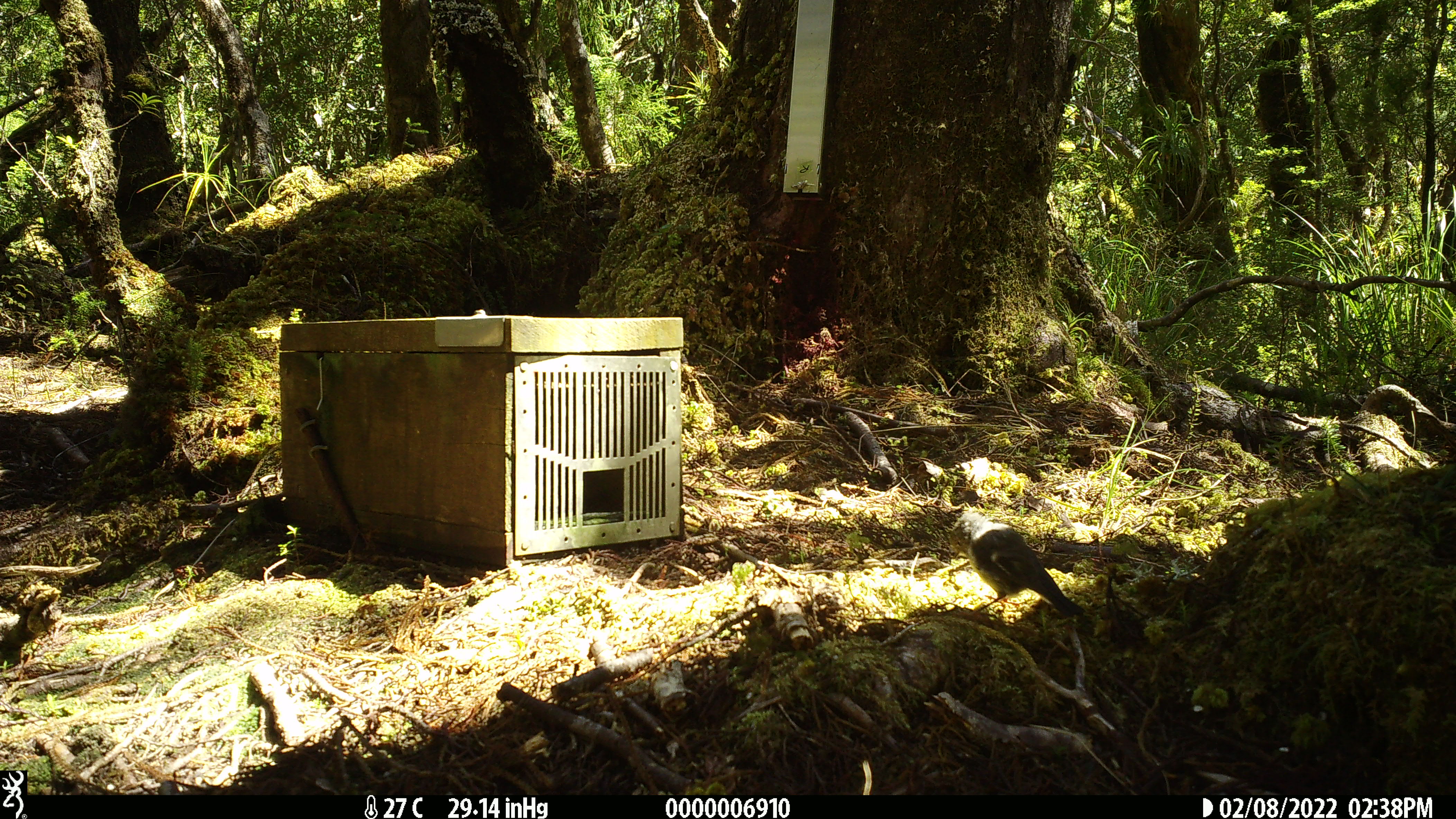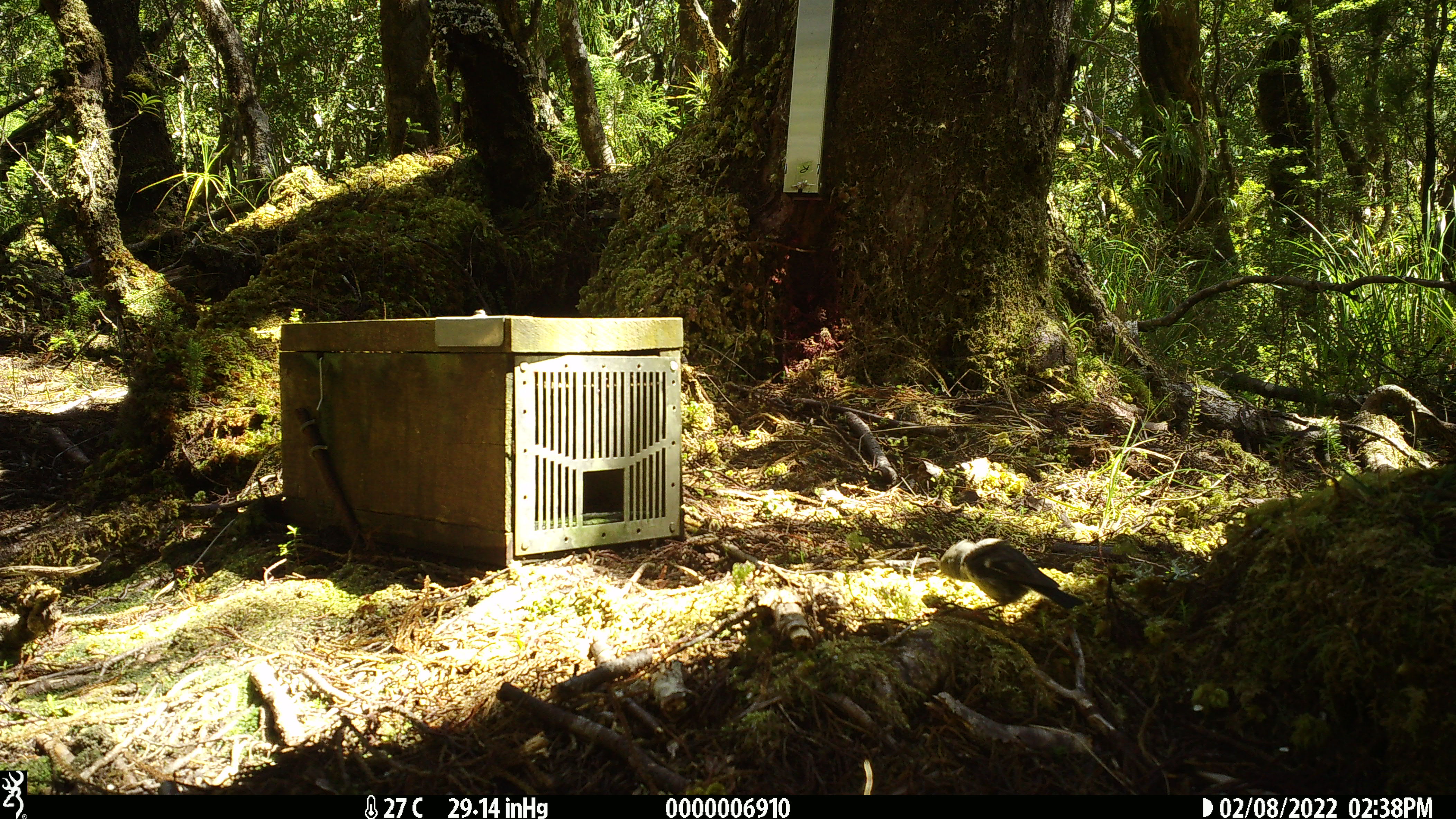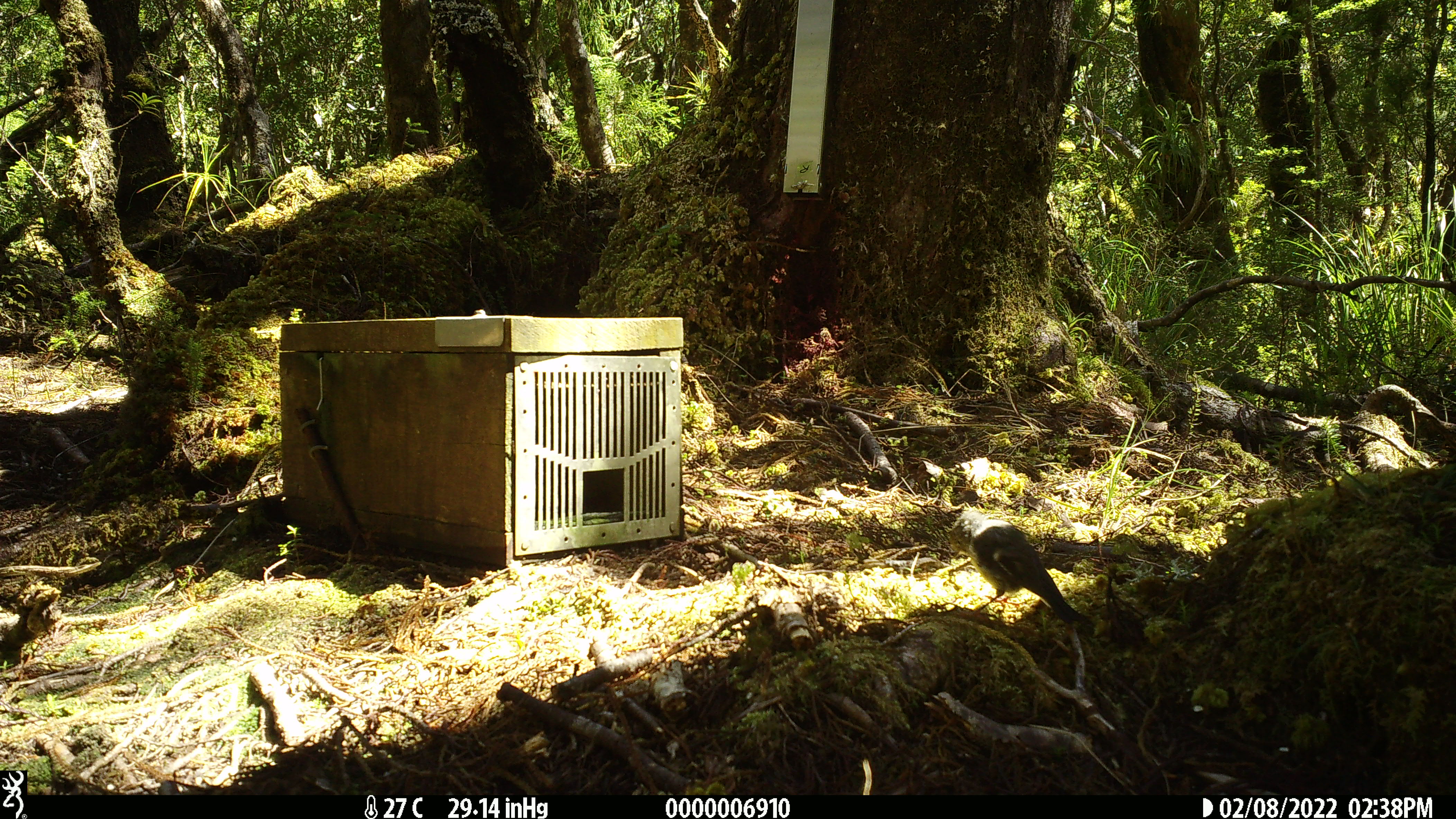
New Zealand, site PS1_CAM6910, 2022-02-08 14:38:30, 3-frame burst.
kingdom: Animalia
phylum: Chordata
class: Aves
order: Passeriformes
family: Petroicidae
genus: Petroica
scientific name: Petroica macrocephala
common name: tomtit